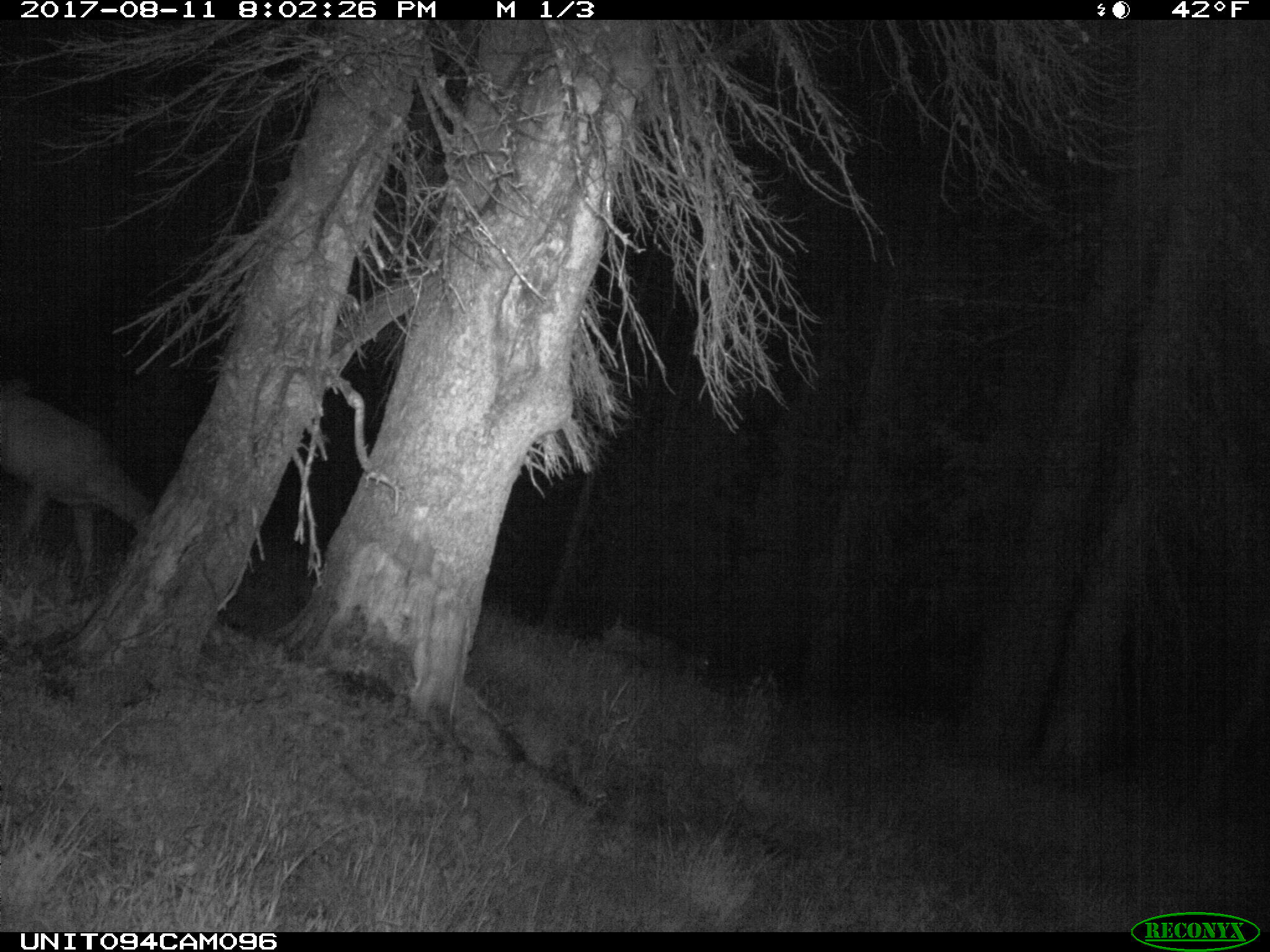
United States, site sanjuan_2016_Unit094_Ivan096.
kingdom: Animalia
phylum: Chordata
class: Mammalia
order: Artiodactyla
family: Cervidae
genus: Odocoileus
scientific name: Odocoileus hemionus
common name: mule deer